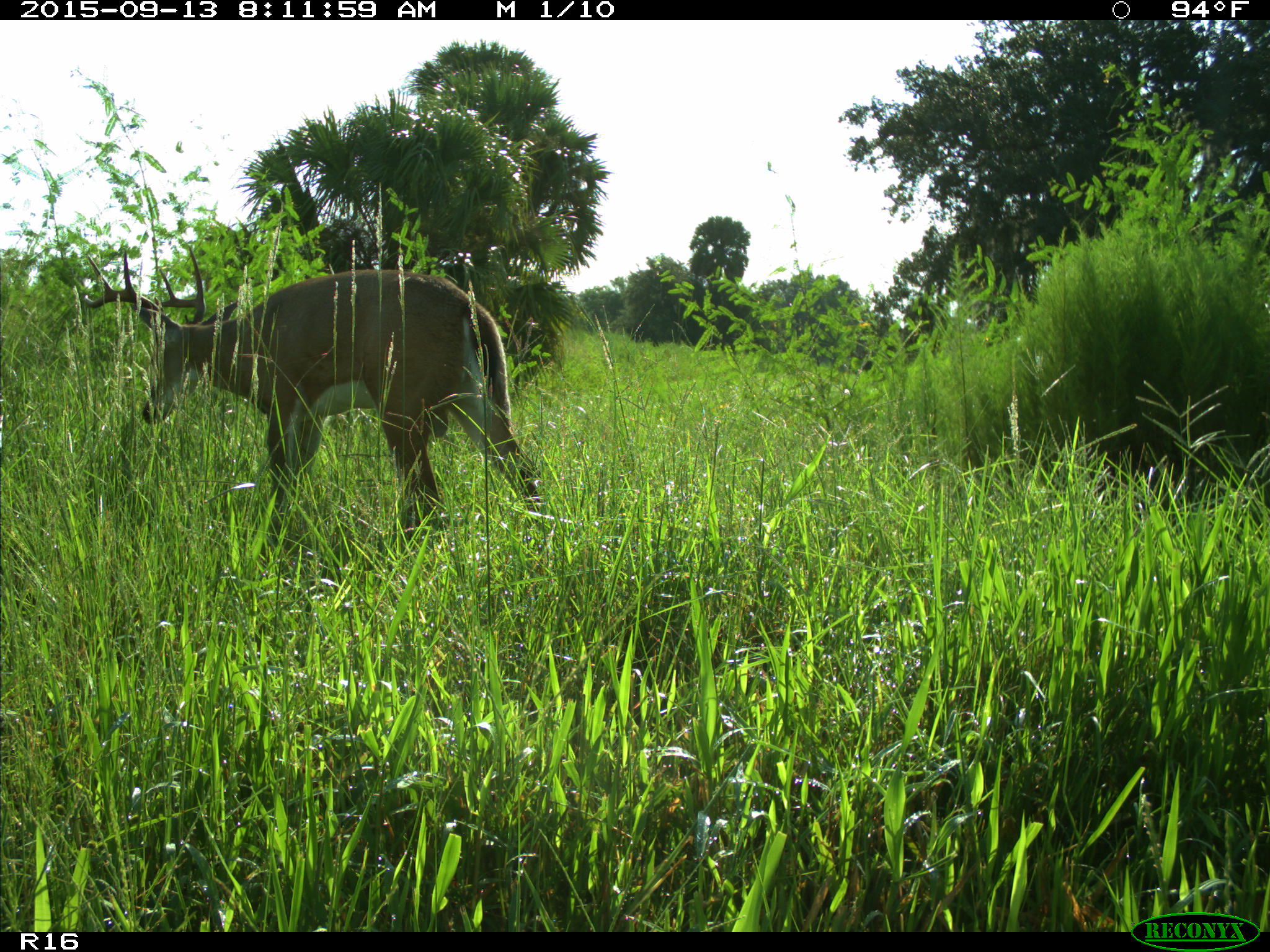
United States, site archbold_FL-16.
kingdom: Animalia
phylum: Chordata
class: Mammalia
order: Artiodactyla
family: Cervidae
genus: Odocoileus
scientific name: Odocoileus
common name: deer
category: unidentified deer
Unidentified deer (deer) (Odocoileus).